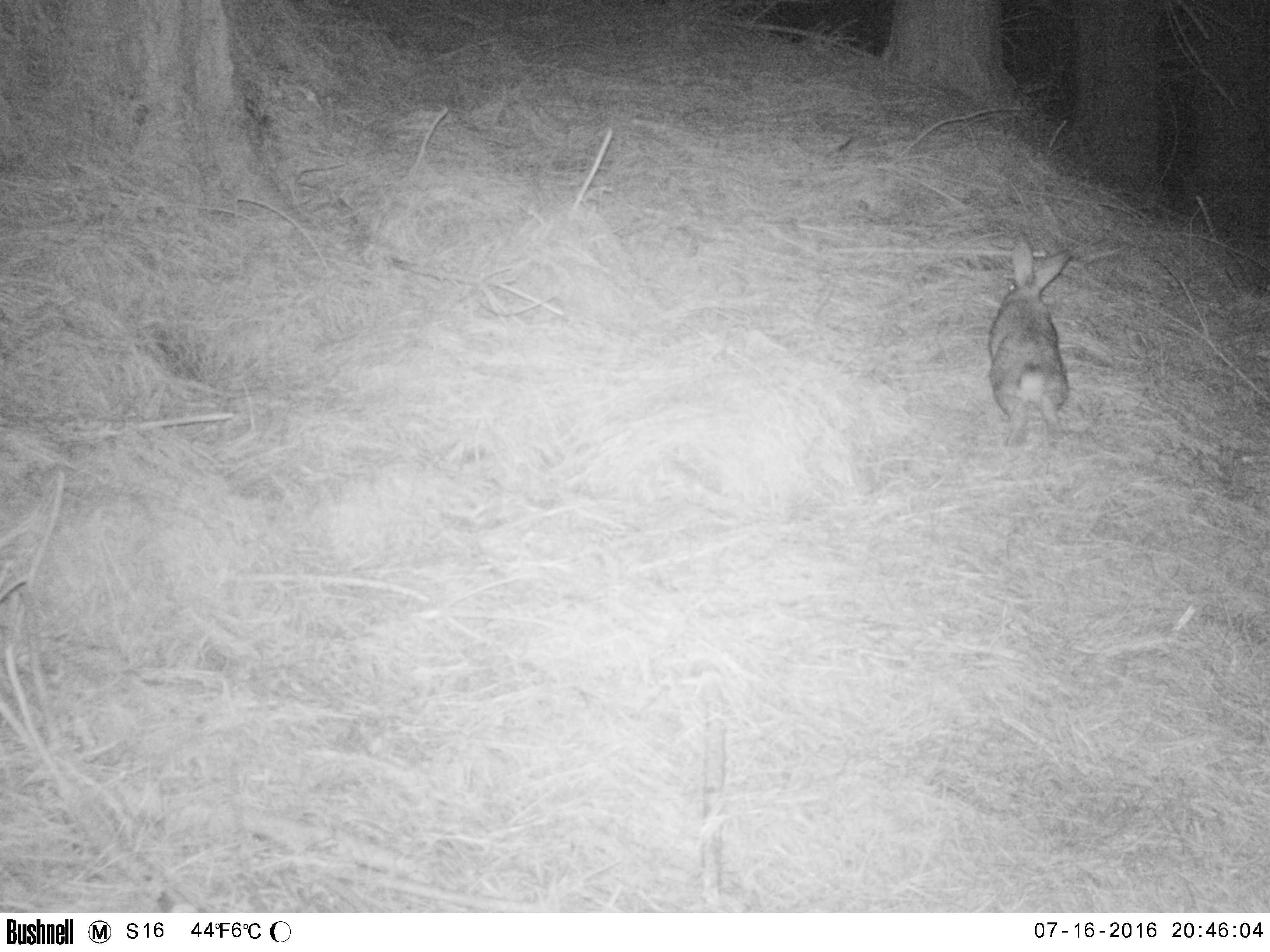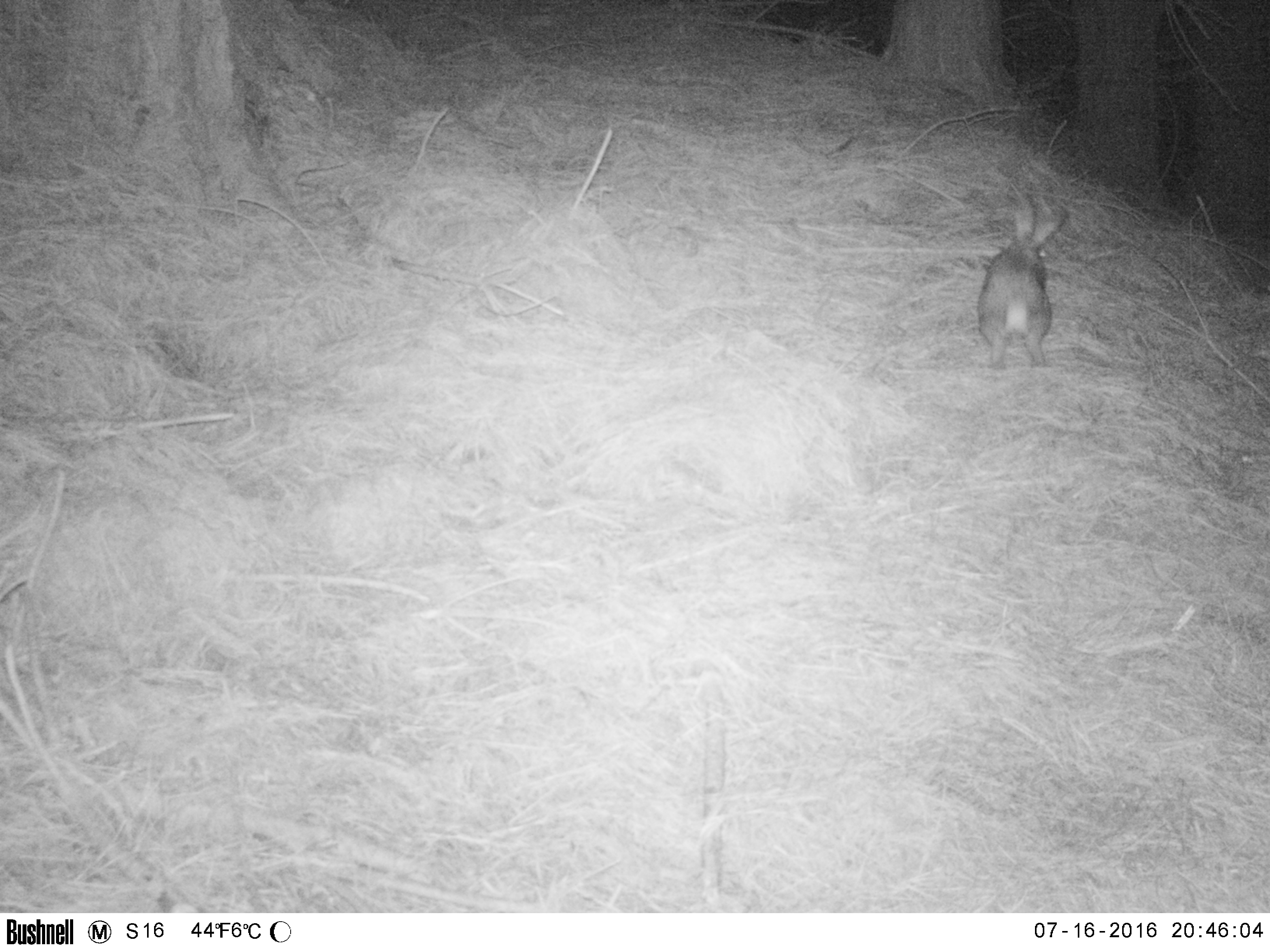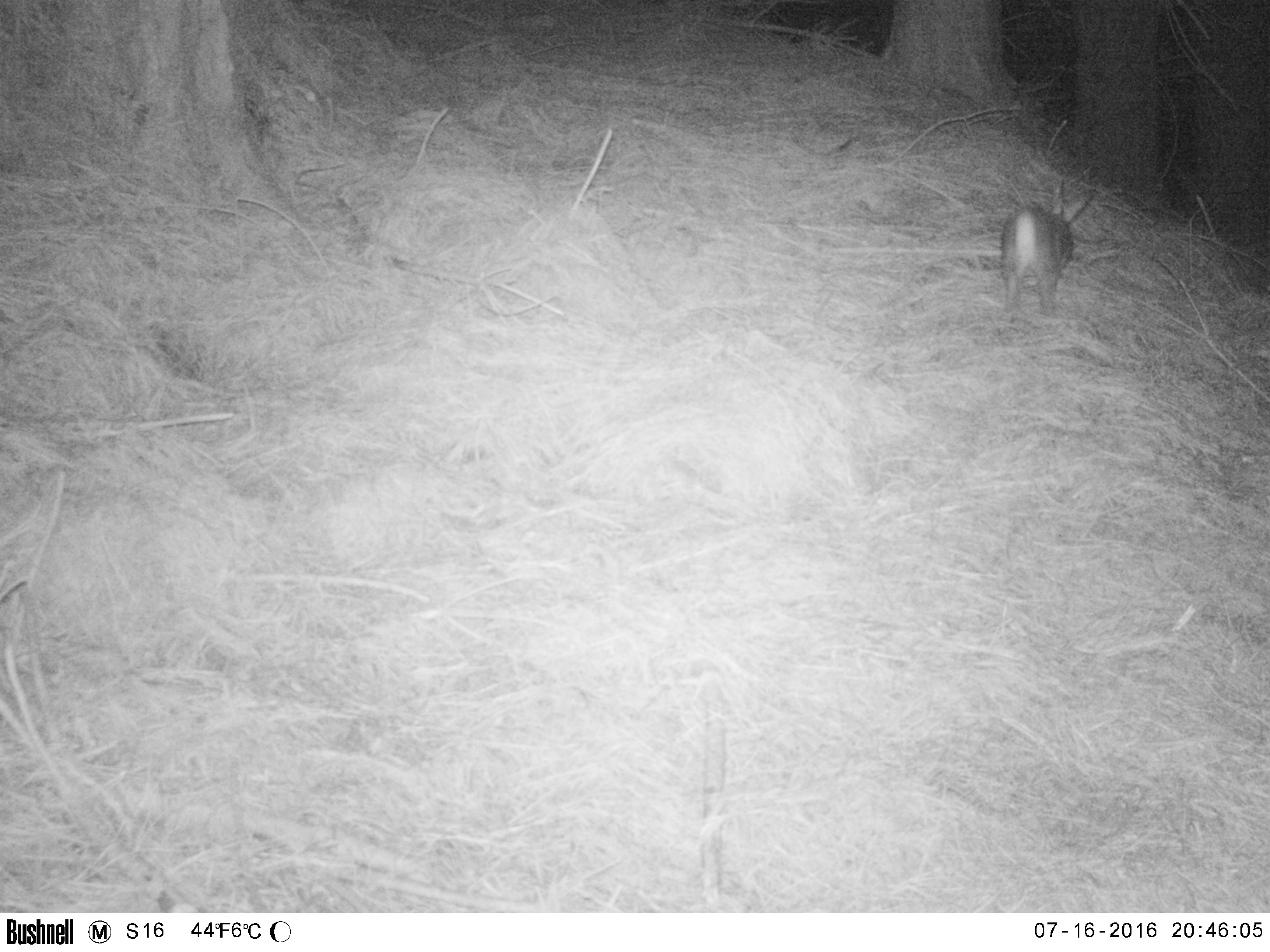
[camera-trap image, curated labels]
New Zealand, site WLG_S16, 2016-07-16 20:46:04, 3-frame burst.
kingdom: Animalia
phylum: Chordata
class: Mammalia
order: Lagomorpha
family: Leporidae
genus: Oryctolagus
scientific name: Oryctolagus cuniculus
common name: european rabbit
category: rabbit